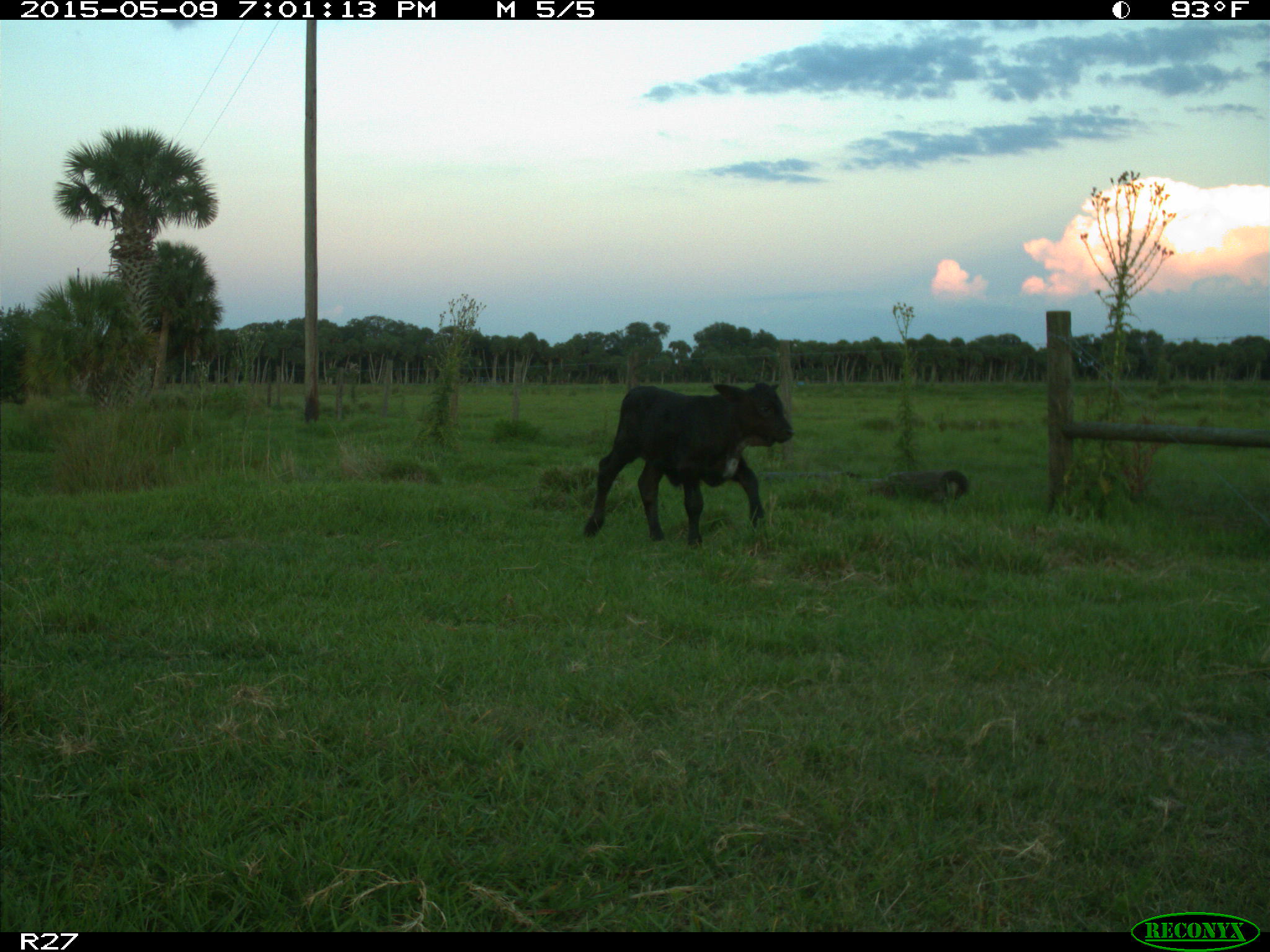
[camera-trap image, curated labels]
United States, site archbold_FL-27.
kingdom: Animalia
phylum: Chordata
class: Mammalia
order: Artiodactyla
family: Bovidae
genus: Bos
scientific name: Bos taurus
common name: domestic cow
Bos taurus (domestic cow).